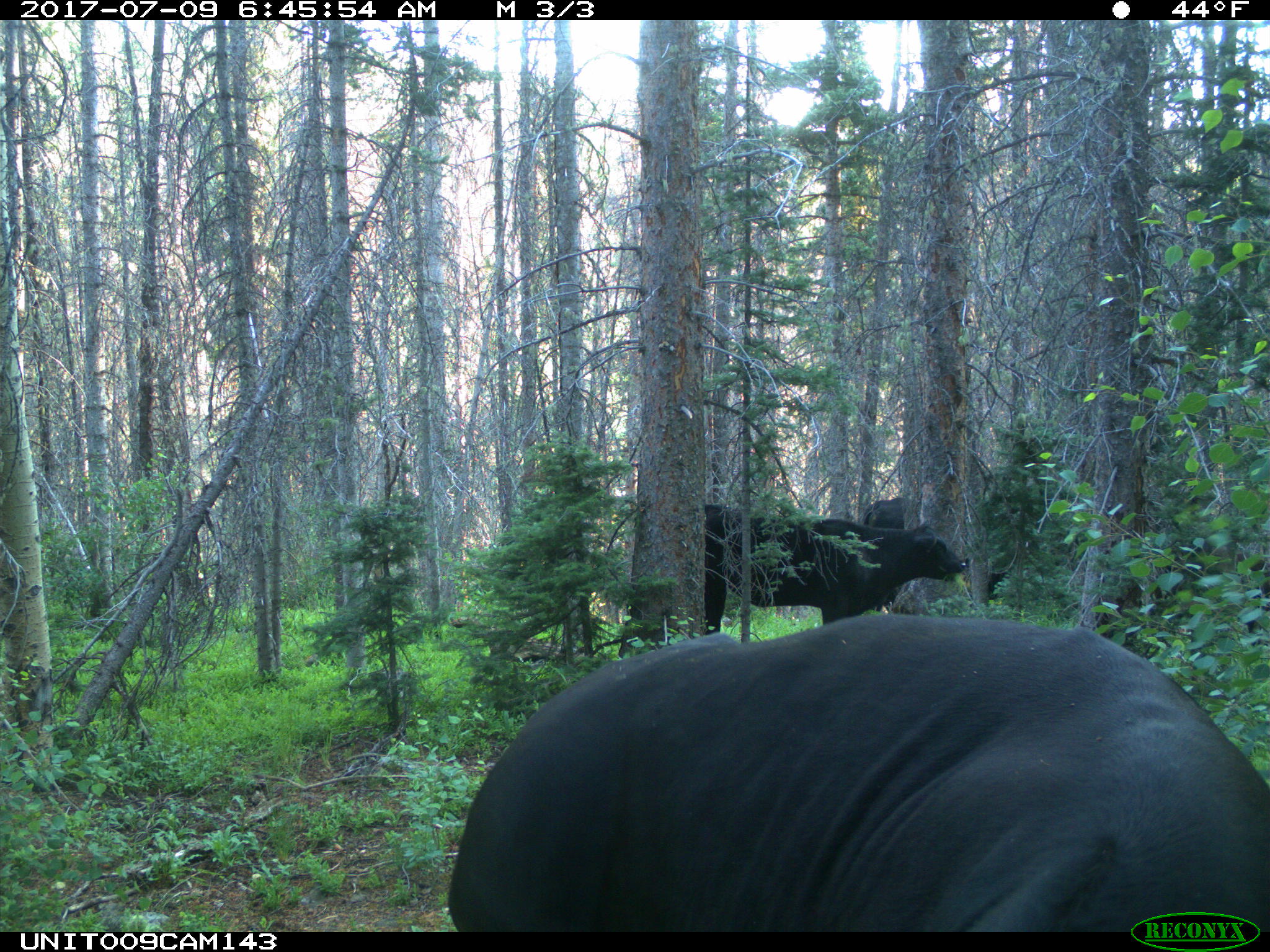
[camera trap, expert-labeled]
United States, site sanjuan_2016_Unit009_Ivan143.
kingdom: Animalia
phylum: Chordata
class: Mammalia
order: Artiodactyla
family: Bovidae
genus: Bos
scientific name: Bos taurus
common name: domestic cow